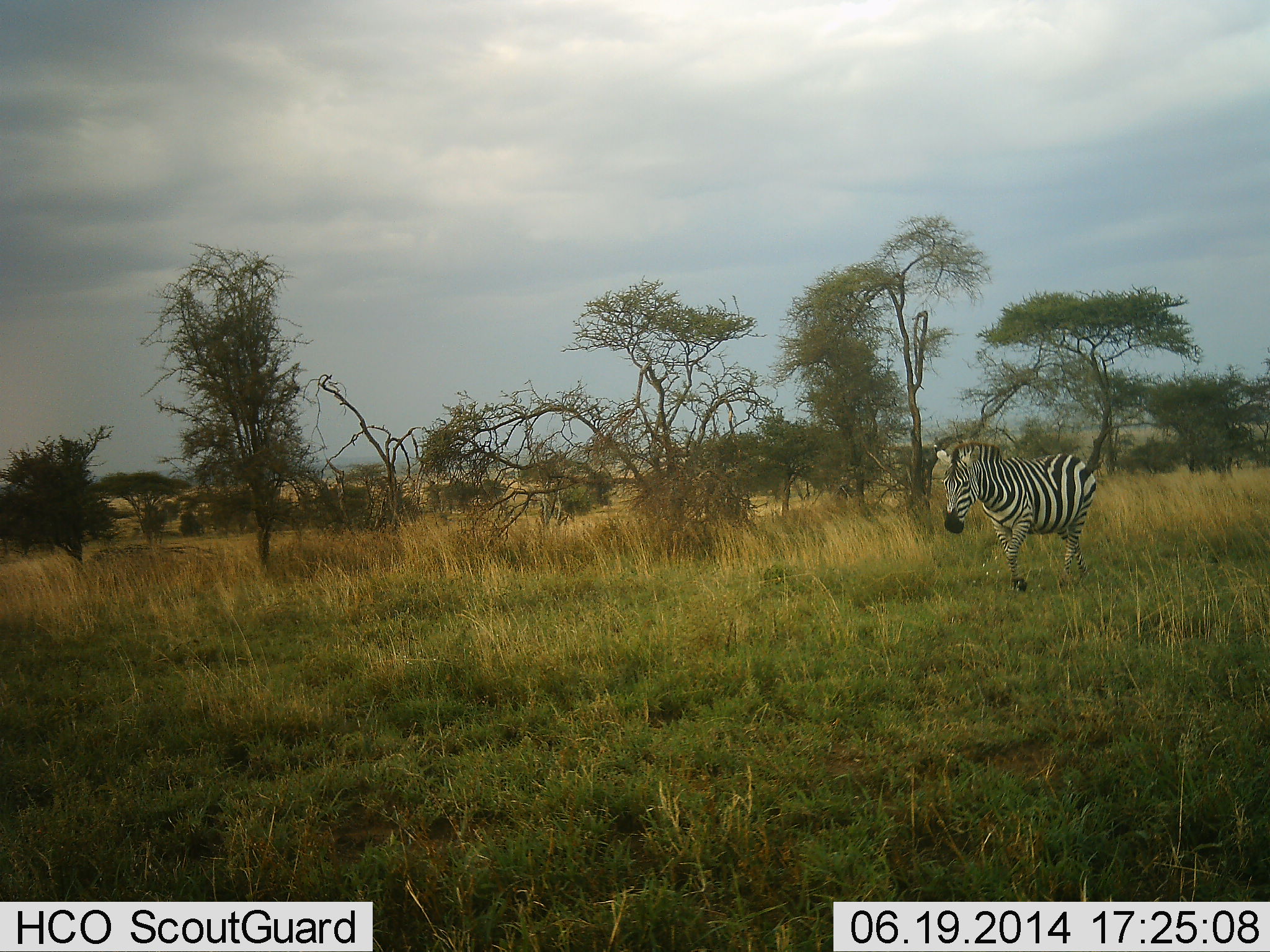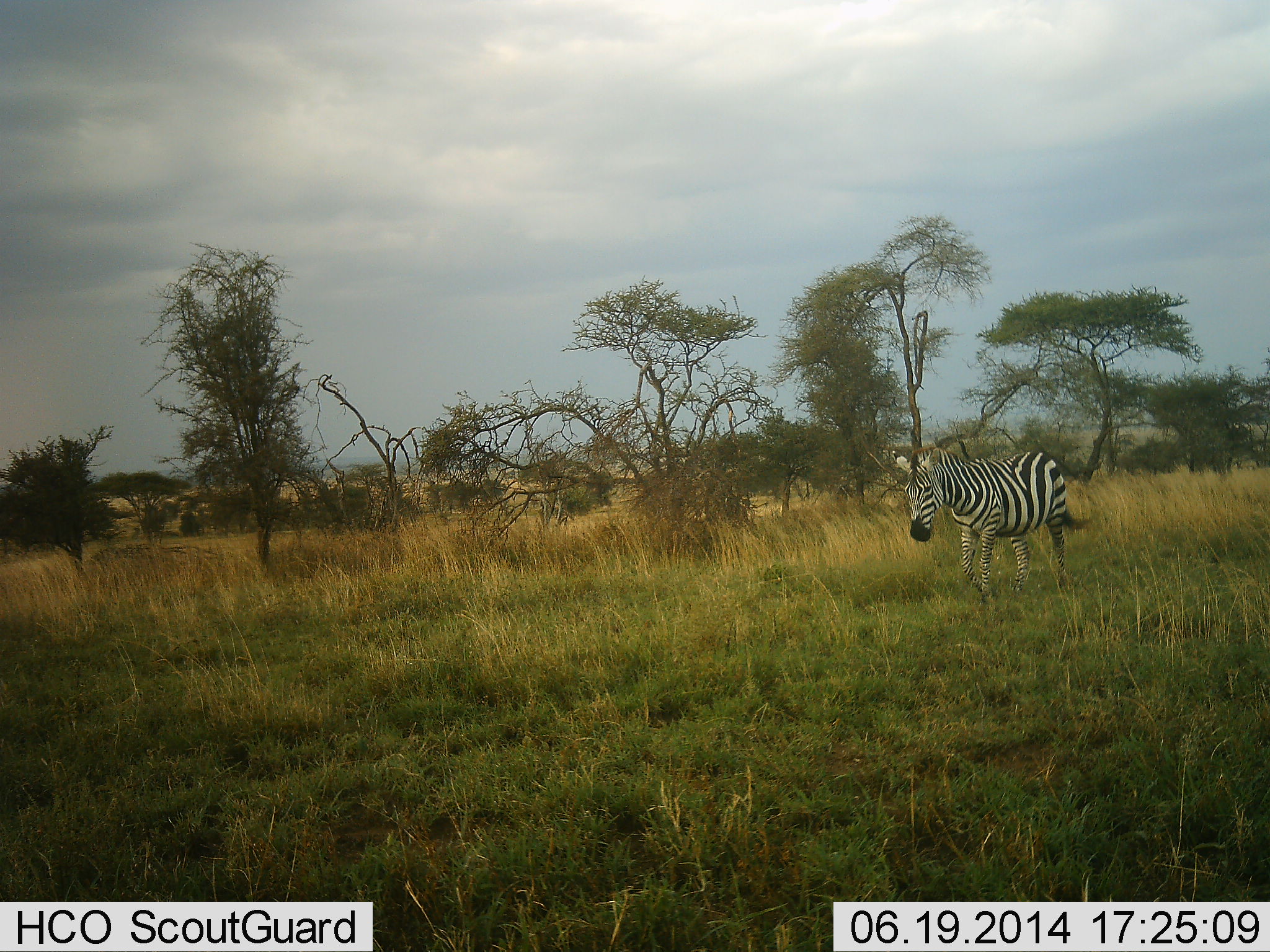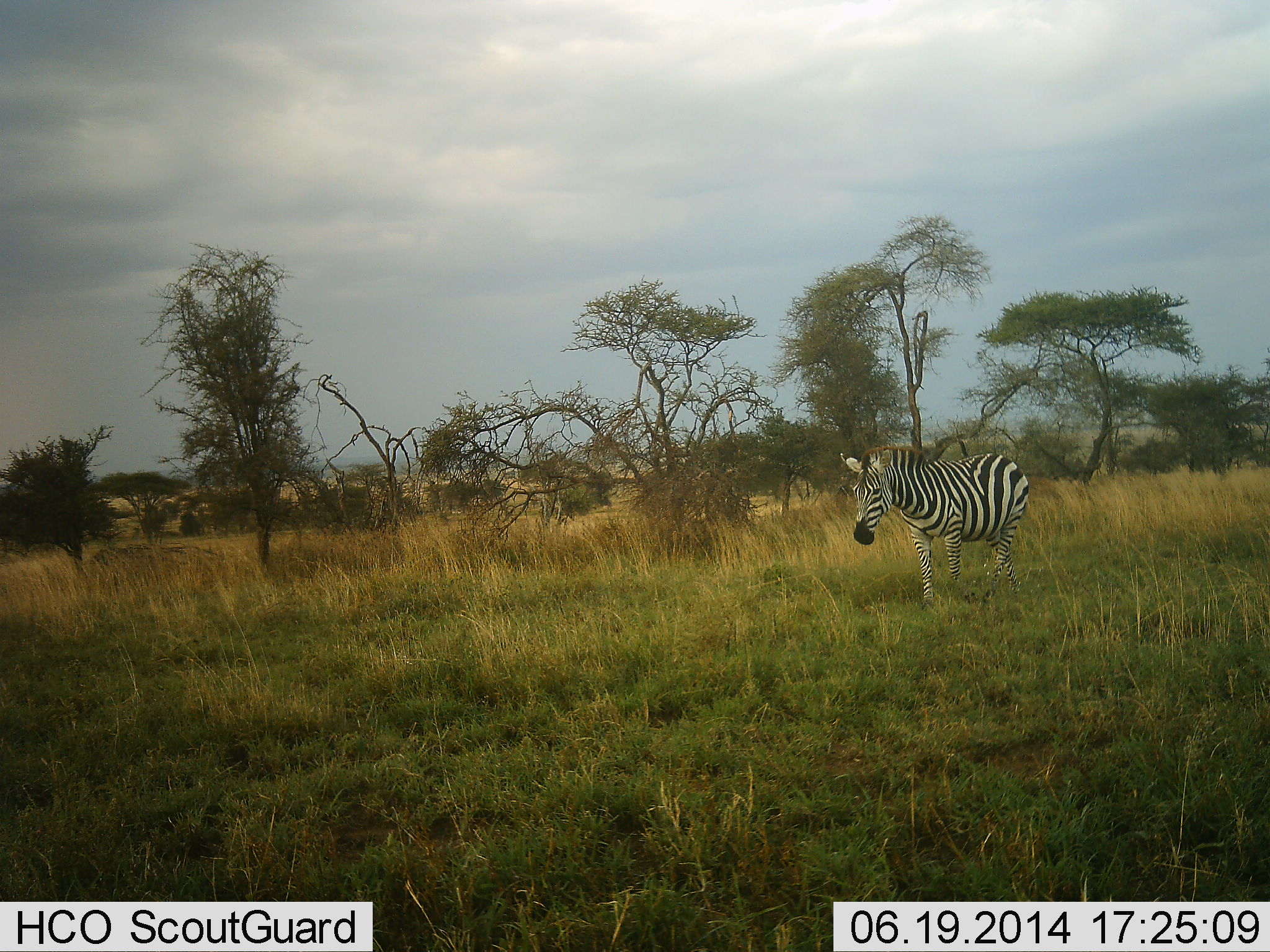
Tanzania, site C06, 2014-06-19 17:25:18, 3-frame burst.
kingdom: Animalia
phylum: Chordata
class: Mammalia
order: Perissodactyla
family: Equidae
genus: Equus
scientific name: Equus quagga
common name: plains zebra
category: zebra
Zebra (plains zebra) (Equus quagga), count 1. Behavior (volunteer vote fractions): standing 20%, resting 0%, moving 90%, interacting 0%. Young present (vote fraction): 0%. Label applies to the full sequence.